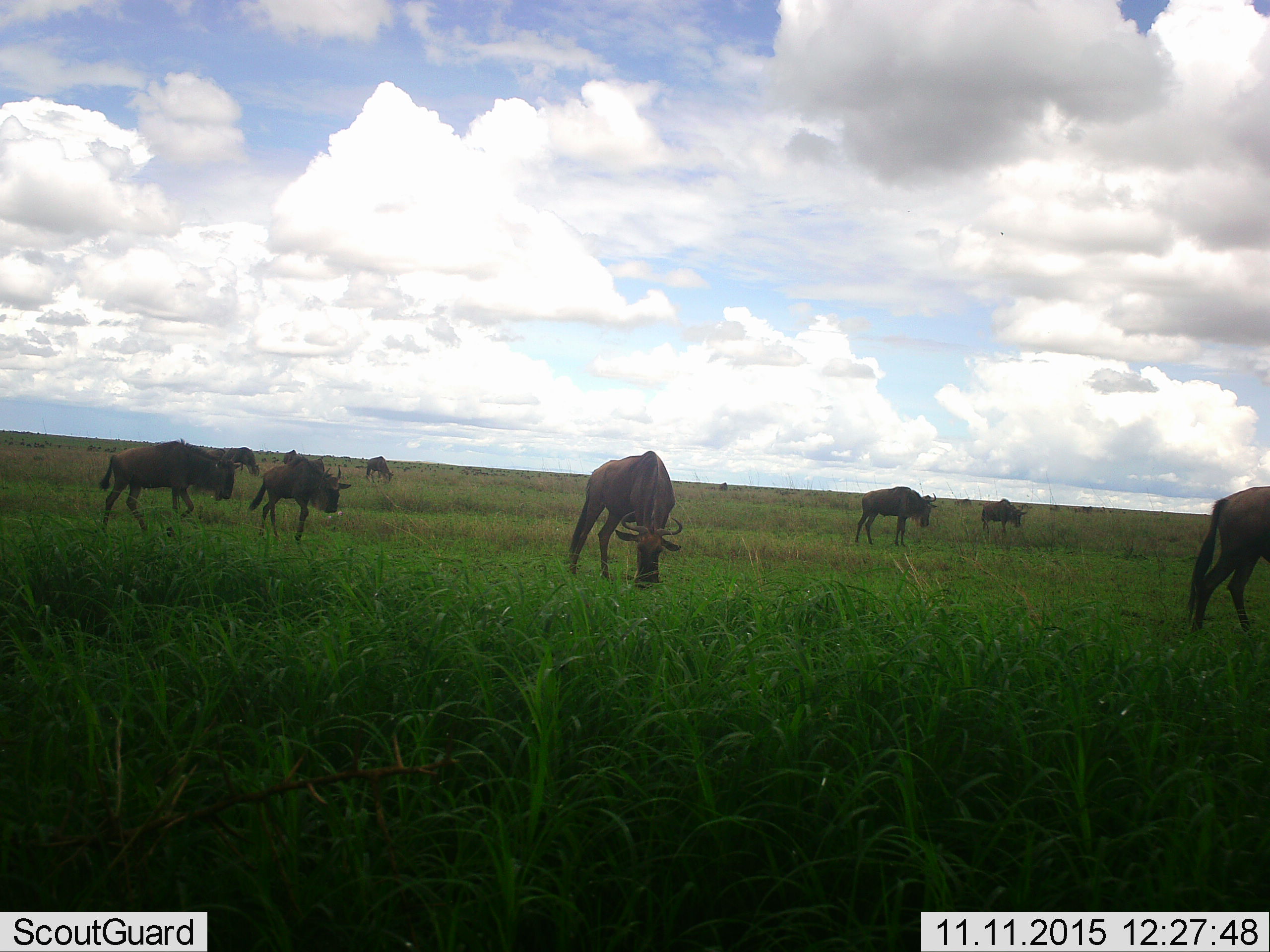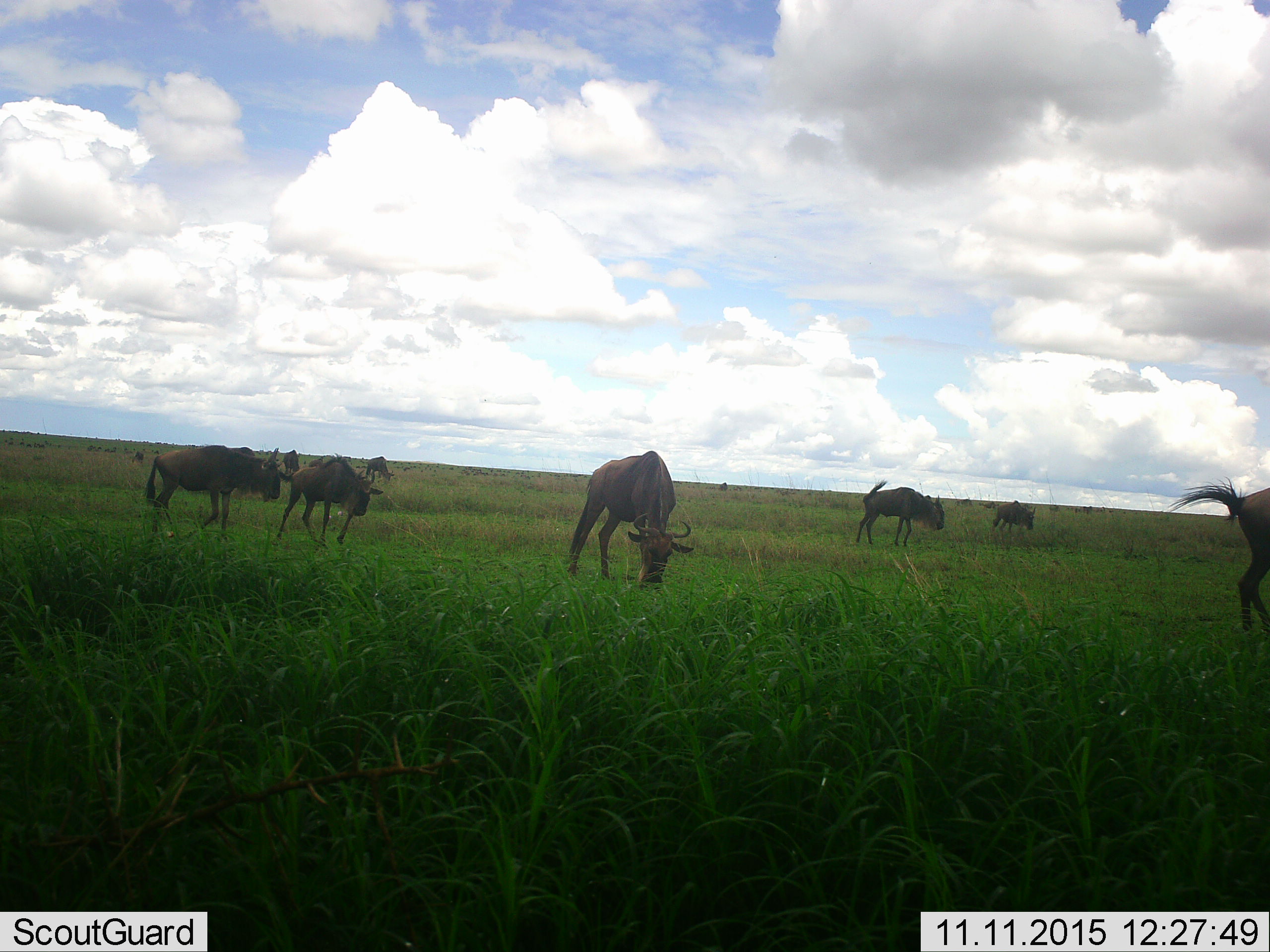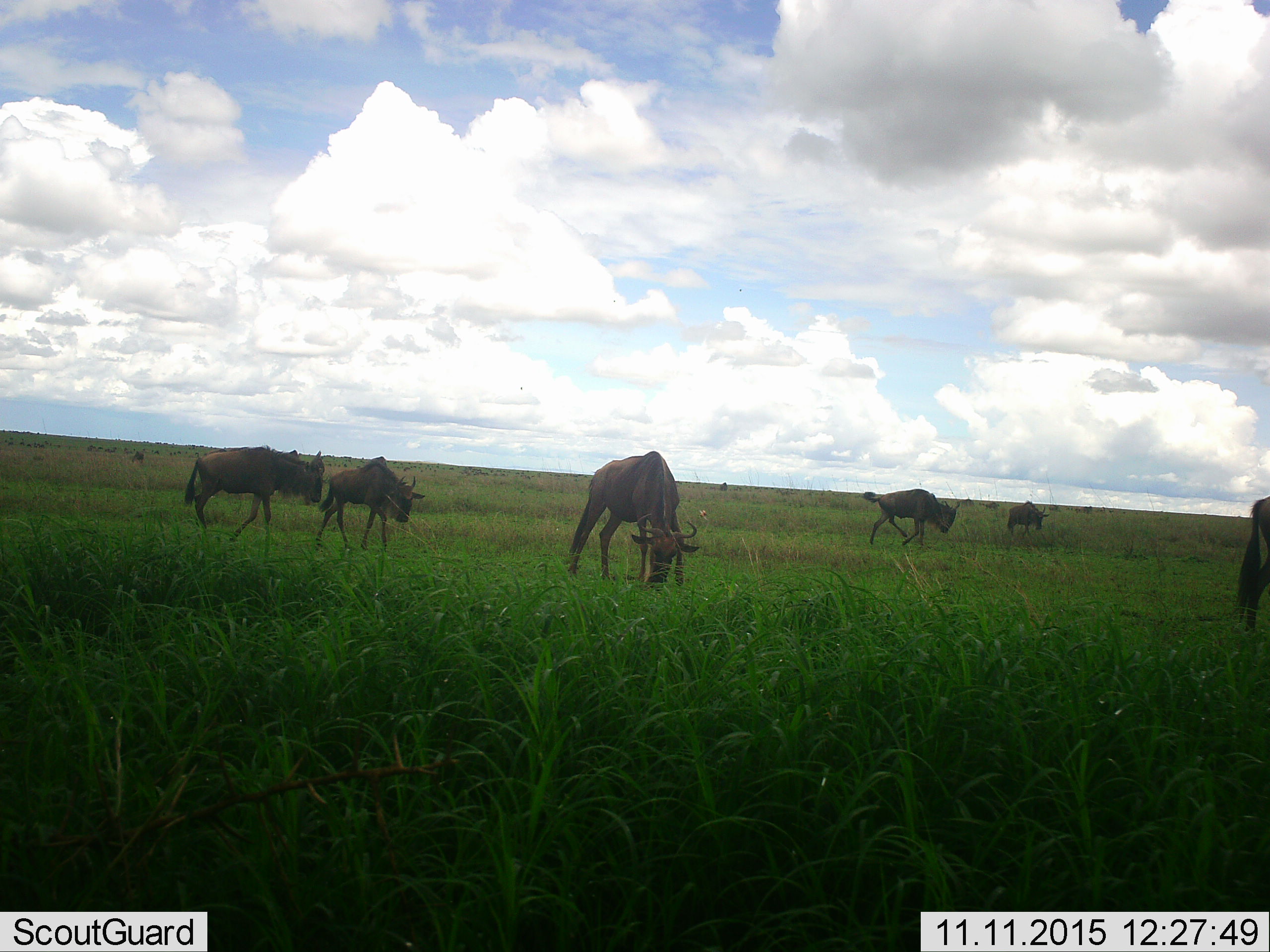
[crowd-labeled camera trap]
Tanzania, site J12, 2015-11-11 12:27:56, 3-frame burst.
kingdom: Animalia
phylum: Chordata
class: Mammalia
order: Artiodactyla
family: Bovidae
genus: Connochaetes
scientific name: Connochaetes taurinus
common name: blue wildebeest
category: wildebeest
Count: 11-50.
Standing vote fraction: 75%.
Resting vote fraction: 12%.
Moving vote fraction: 88%.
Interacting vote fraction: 12%.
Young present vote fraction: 25%.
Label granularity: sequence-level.